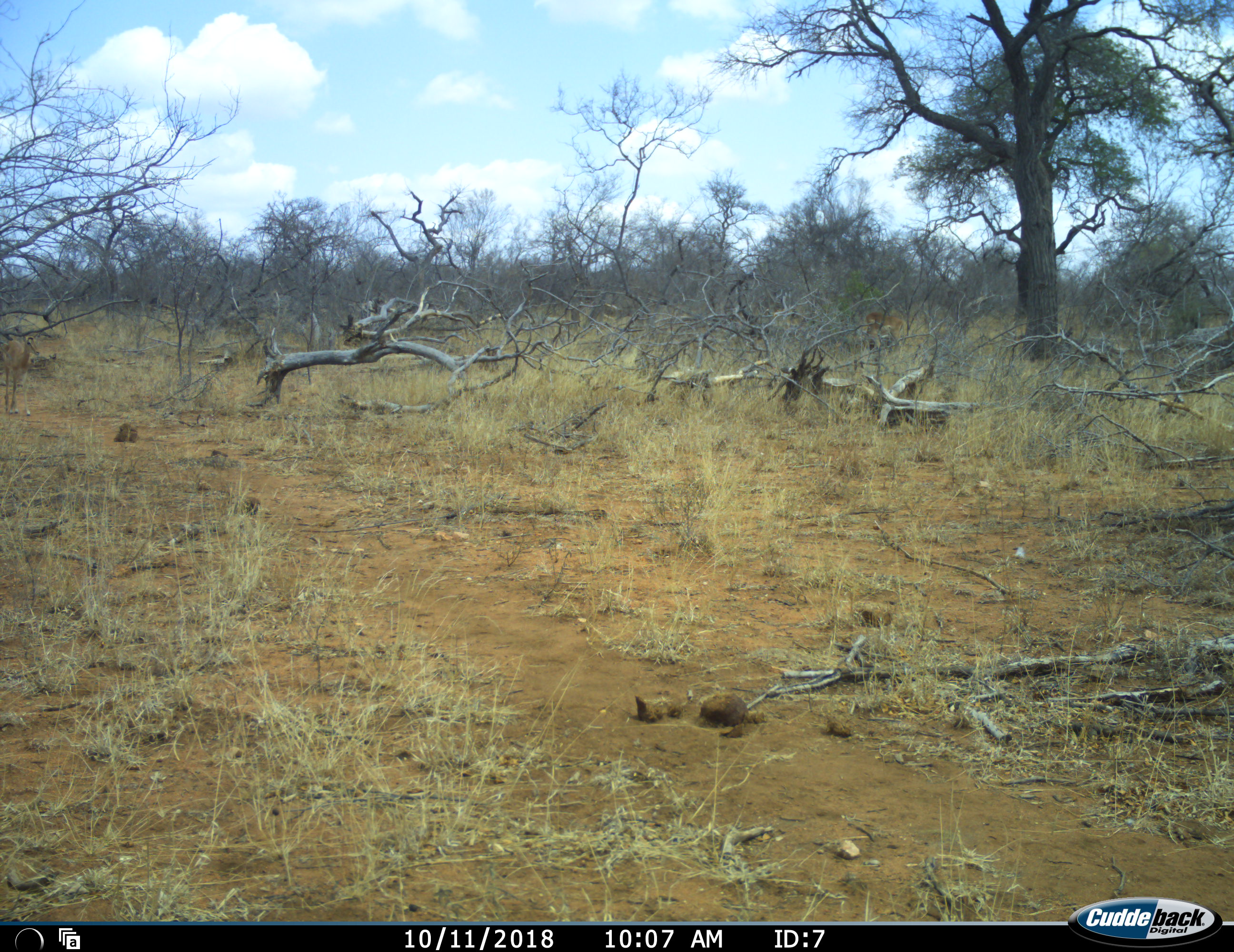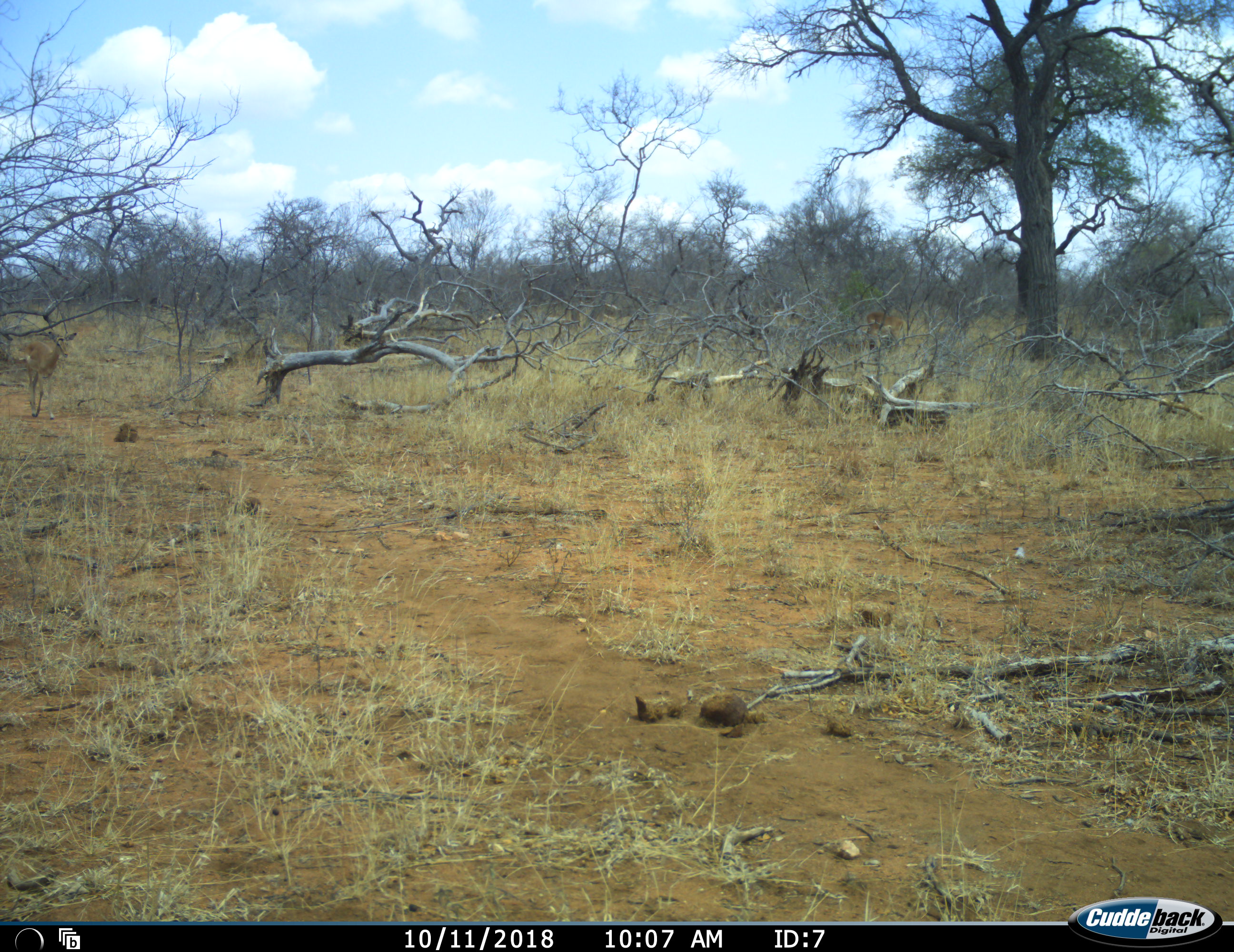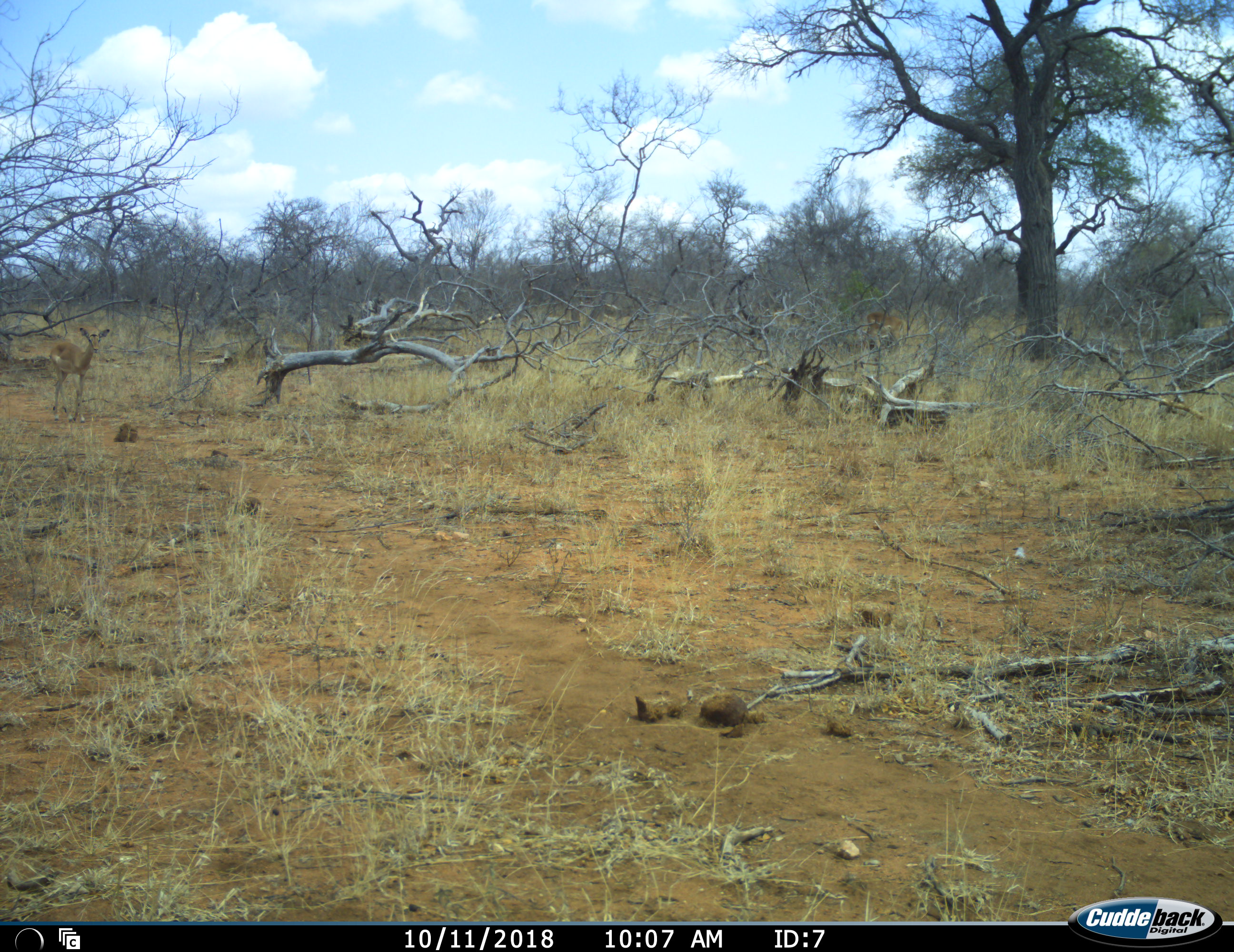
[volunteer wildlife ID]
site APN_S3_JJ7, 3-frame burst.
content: unidentified animal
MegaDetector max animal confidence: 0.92